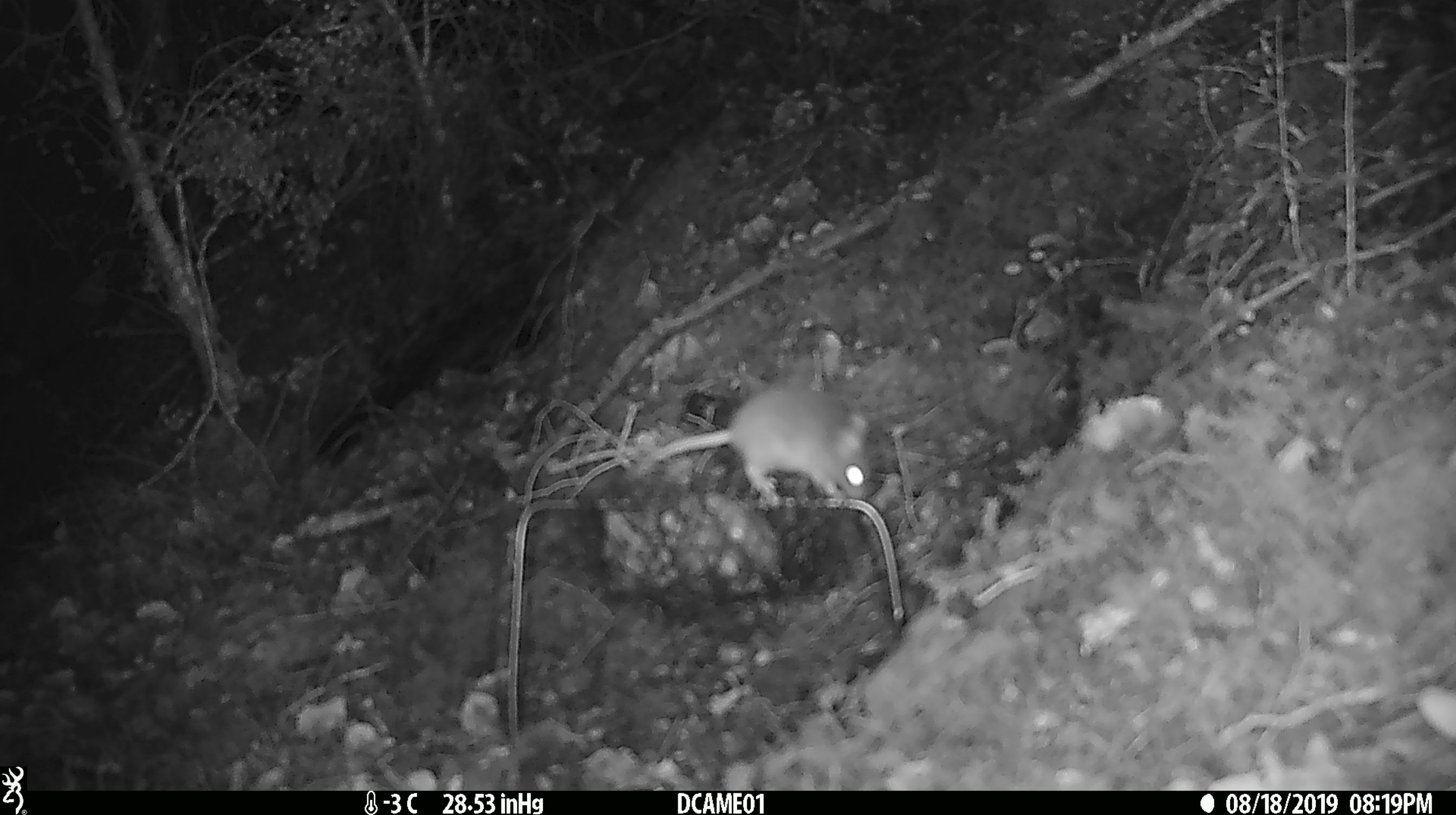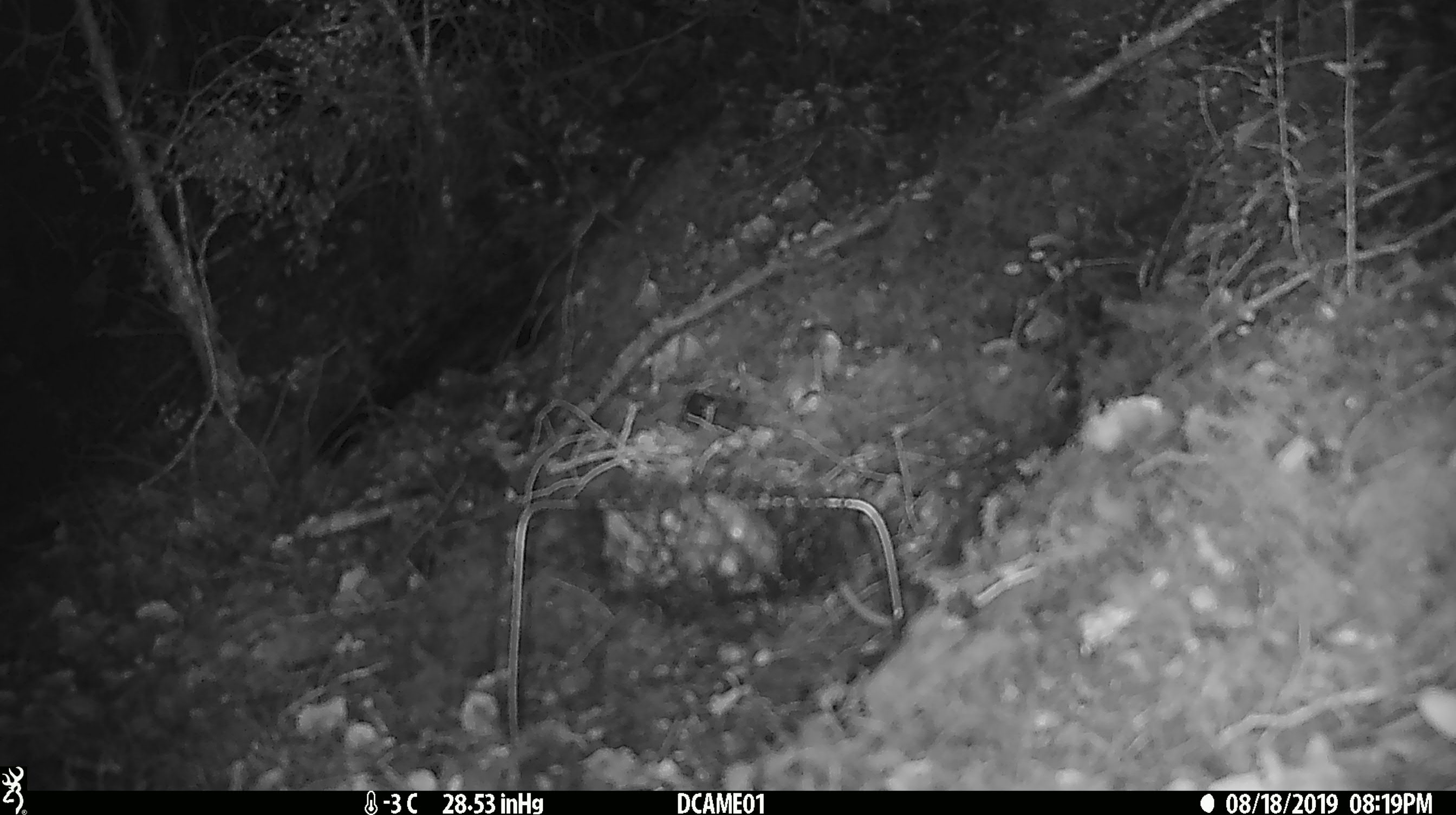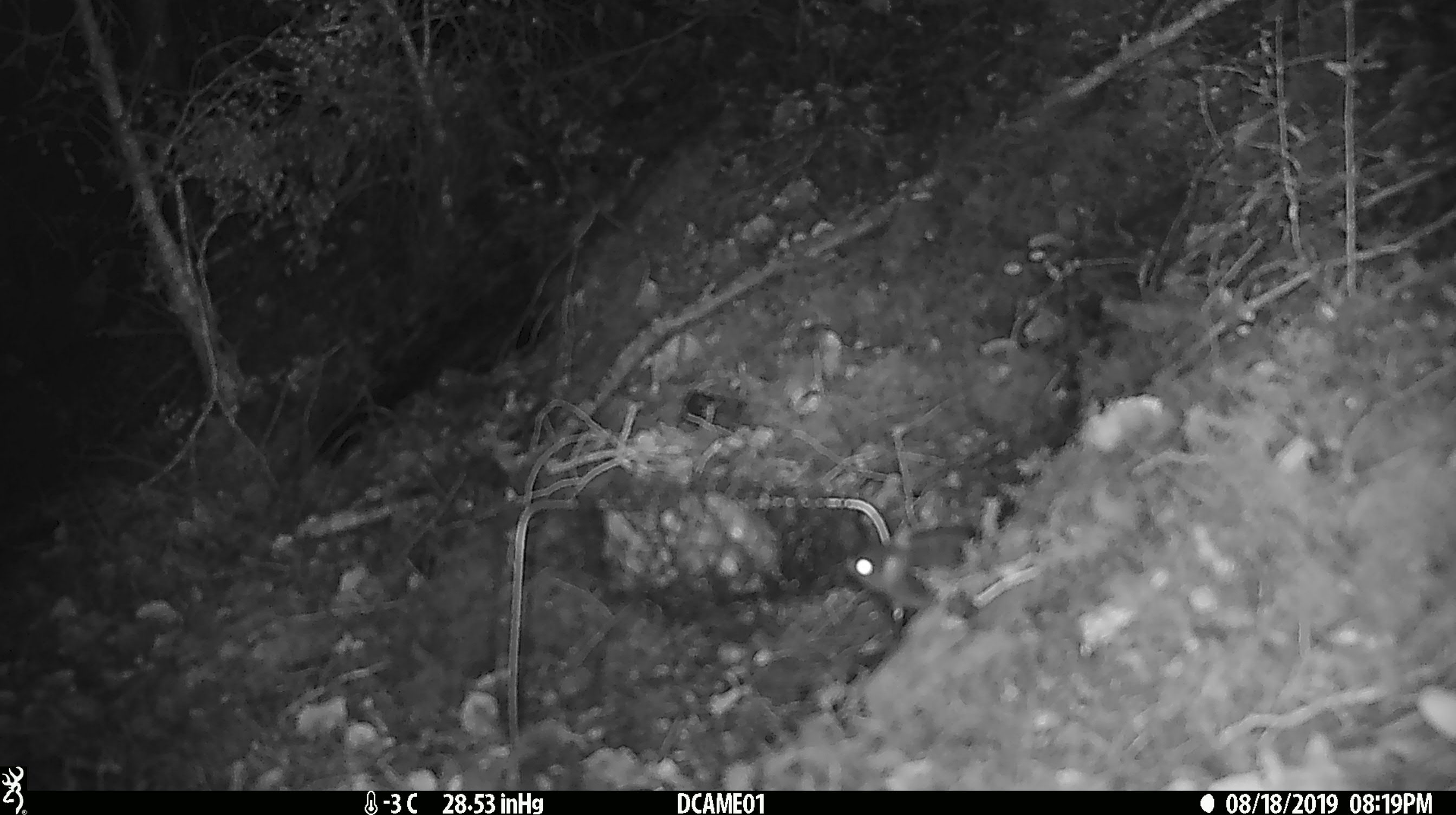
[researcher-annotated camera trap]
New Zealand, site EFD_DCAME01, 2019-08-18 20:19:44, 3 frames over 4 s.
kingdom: Animalia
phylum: Chordata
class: Mammalia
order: Rodentia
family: Muridae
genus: Mus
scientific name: Mus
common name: mouse